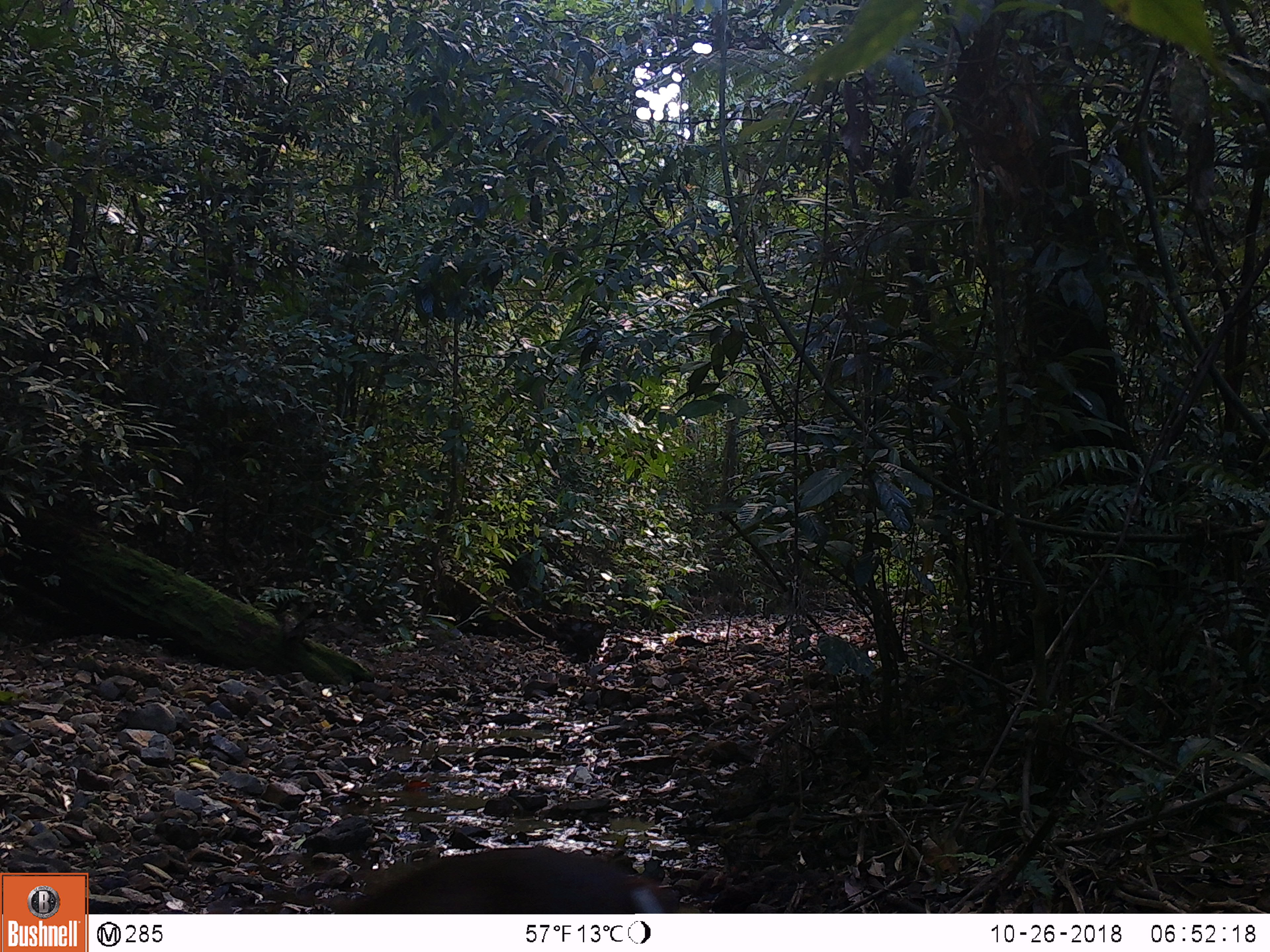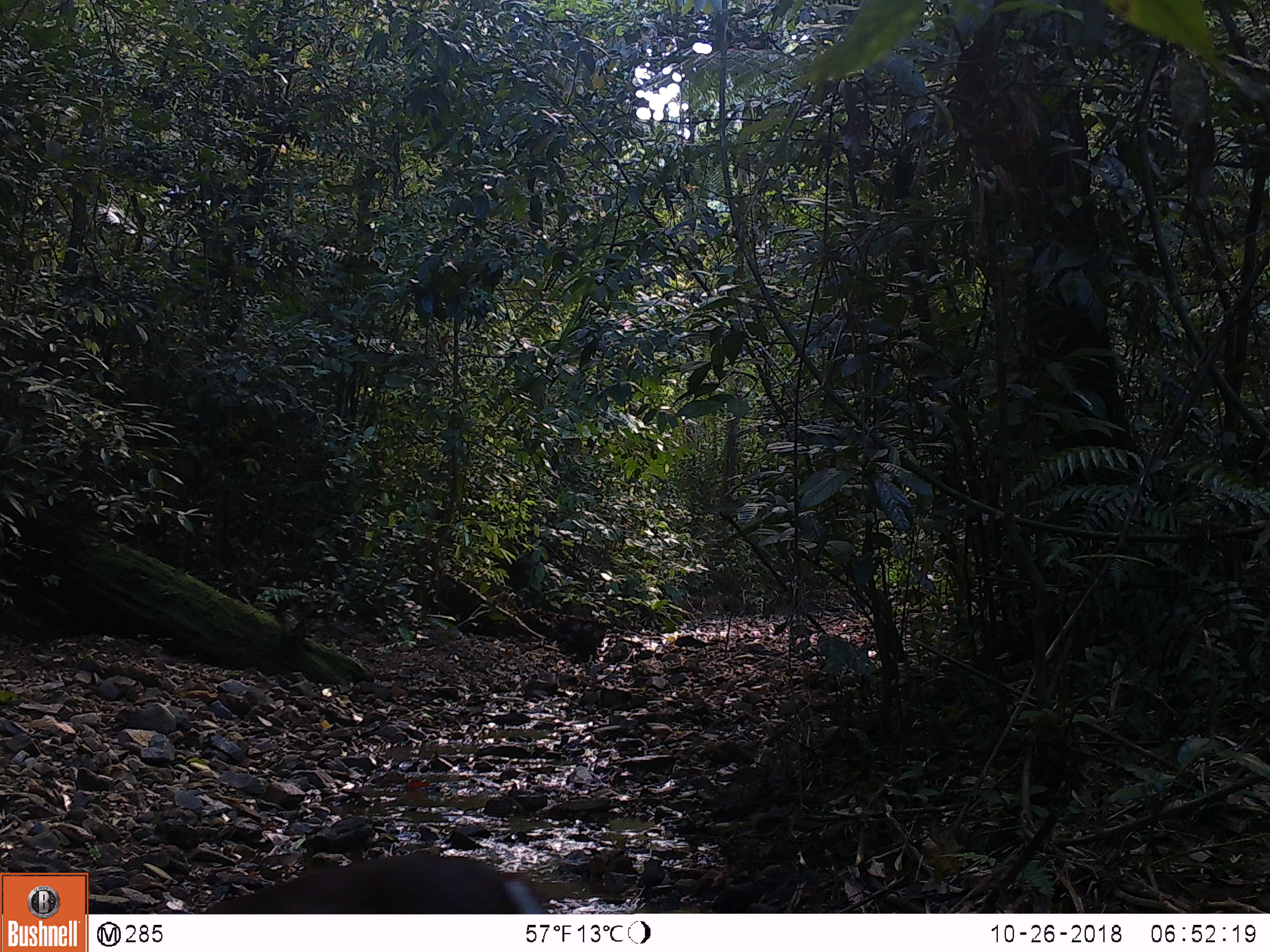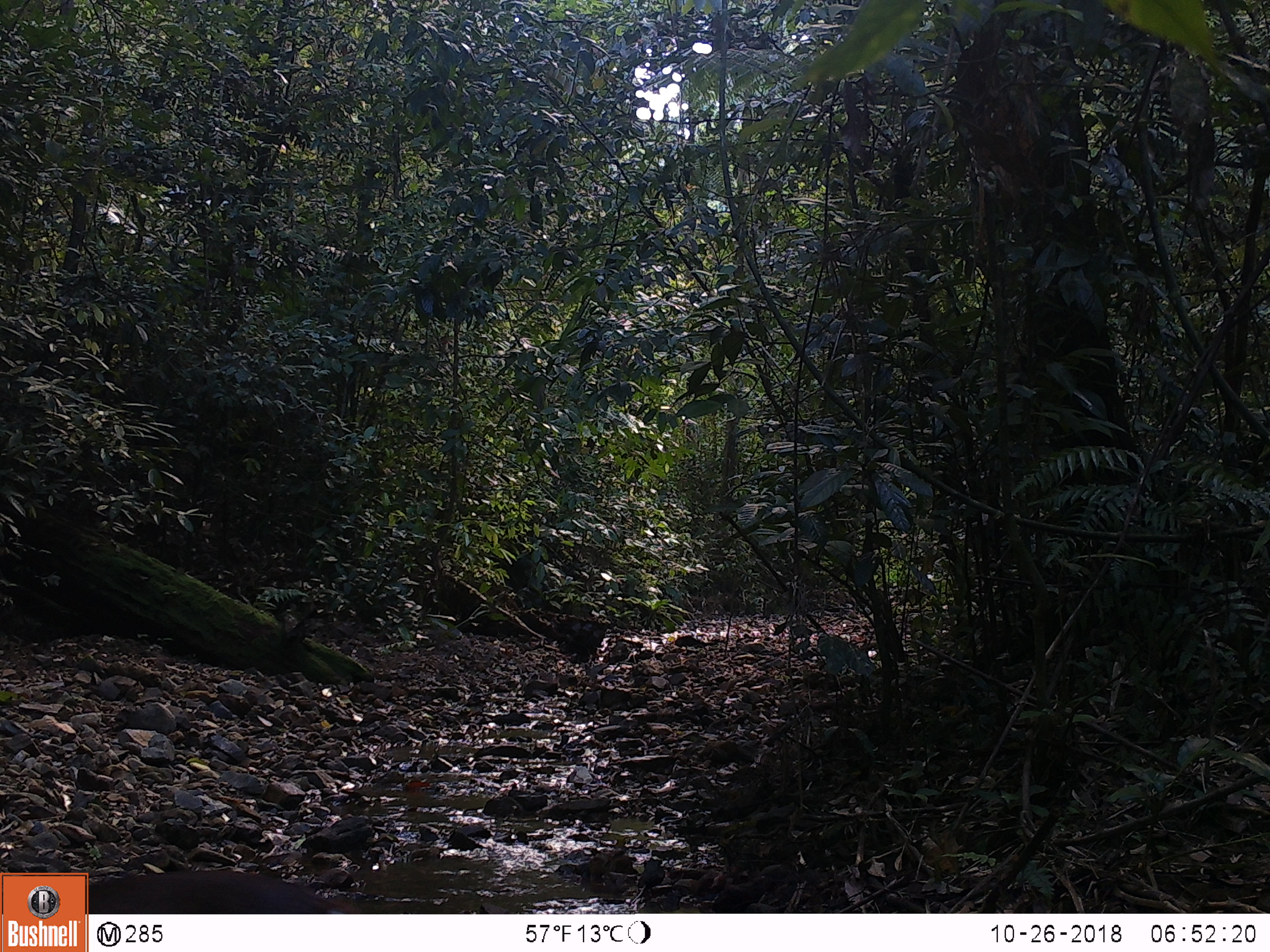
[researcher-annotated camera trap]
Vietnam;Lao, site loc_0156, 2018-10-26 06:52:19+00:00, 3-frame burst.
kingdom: Animalia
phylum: Chordata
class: Mammalia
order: Artiodactyla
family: Cervidae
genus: Muntiacus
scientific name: Muntiacus rooseveltorum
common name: roosevelt's muntjac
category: roosevelts muntjac group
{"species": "roosevelts muntjac group (roosevelt's muntjac) (Muntiacus rooseveltorum)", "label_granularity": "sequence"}